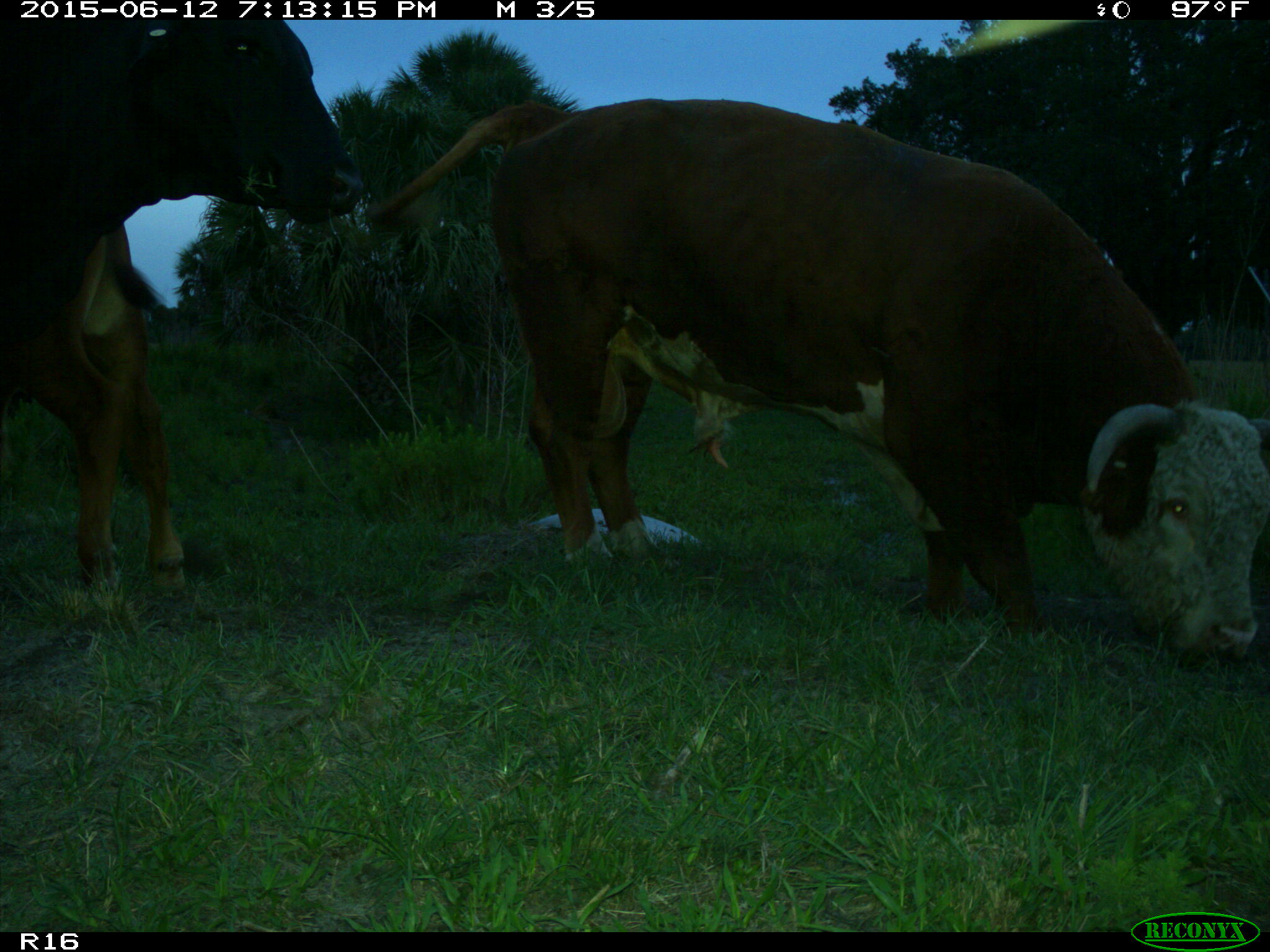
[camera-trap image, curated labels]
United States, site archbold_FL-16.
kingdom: Animalia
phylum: Chordata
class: Mammalia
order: Artiodactyla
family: Bovidae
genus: Bos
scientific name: Bos taurus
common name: domestic cow